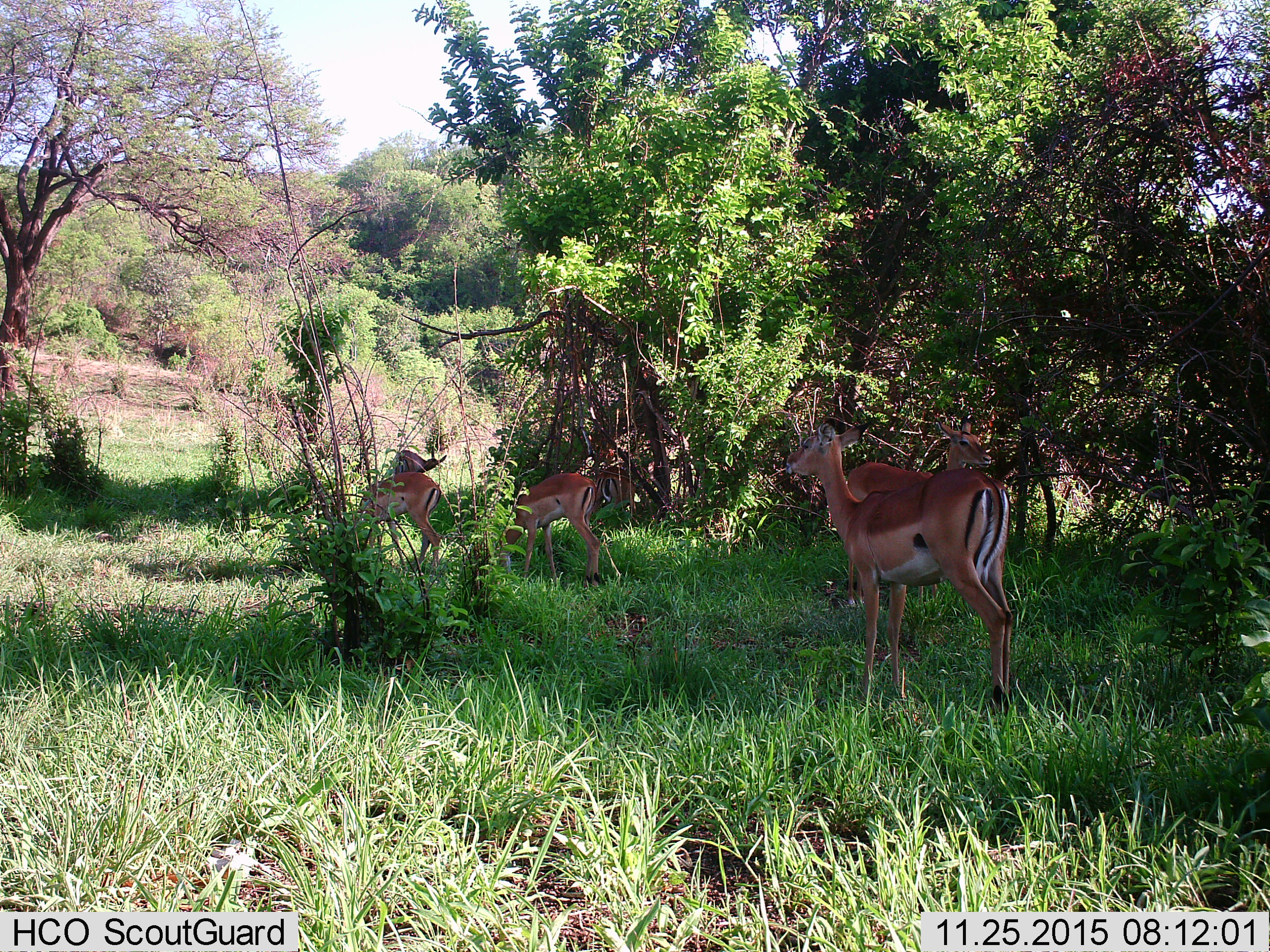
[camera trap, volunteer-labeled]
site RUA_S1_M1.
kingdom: Animalia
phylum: Chordata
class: Mammalia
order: Artiodactyla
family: Bovidae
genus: Aepyceros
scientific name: Aepyceros melampus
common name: impala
Impala (Aepyceros melampus), count 5. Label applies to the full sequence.